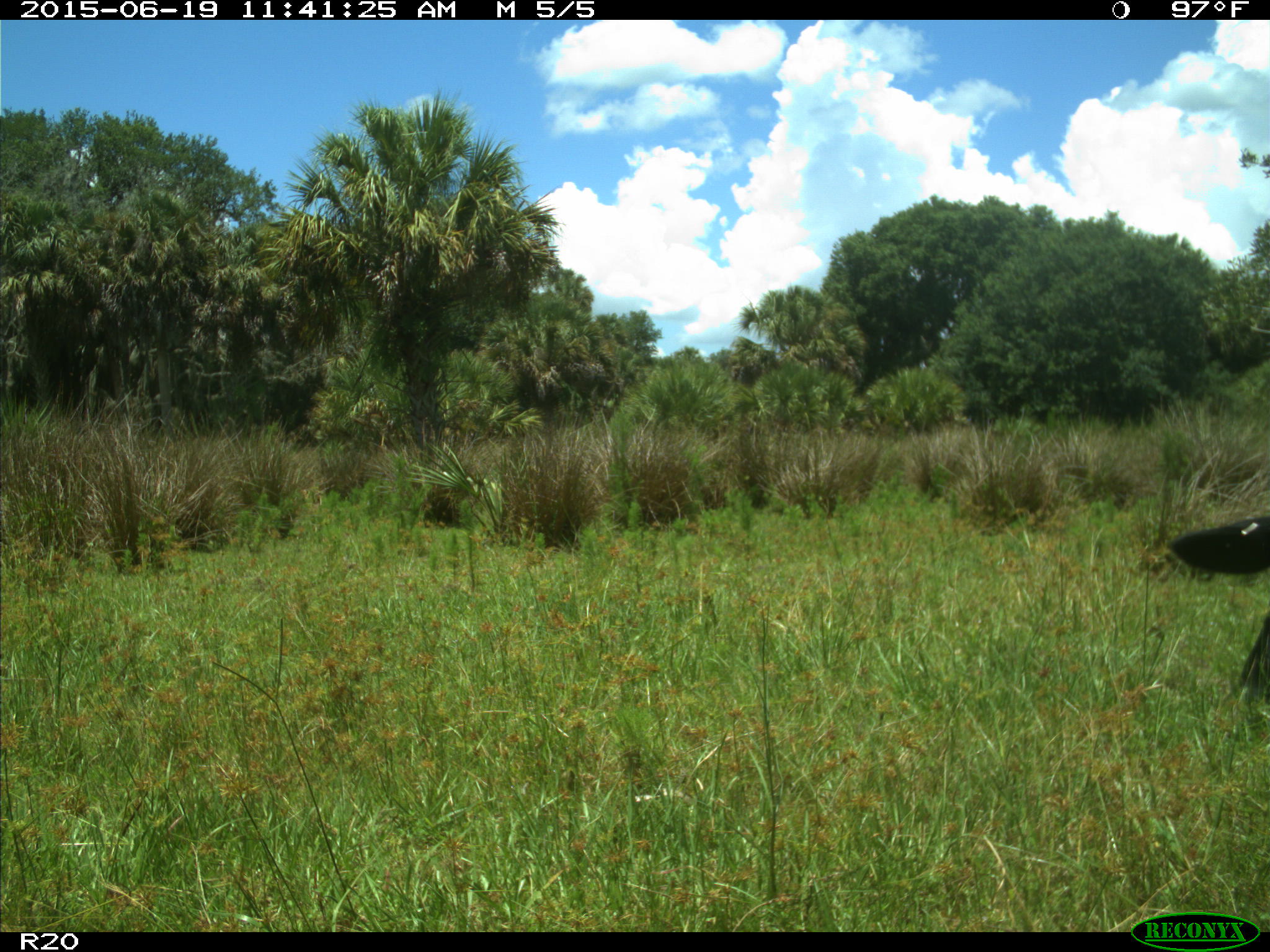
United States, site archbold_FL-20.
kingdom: Animalia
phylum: Chordata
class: Mammalia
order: Artiodactyla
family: Bovidae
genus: Bos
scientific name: Bos taurus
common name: domestic cow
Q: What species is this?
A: Bos taurus (domestic cow).